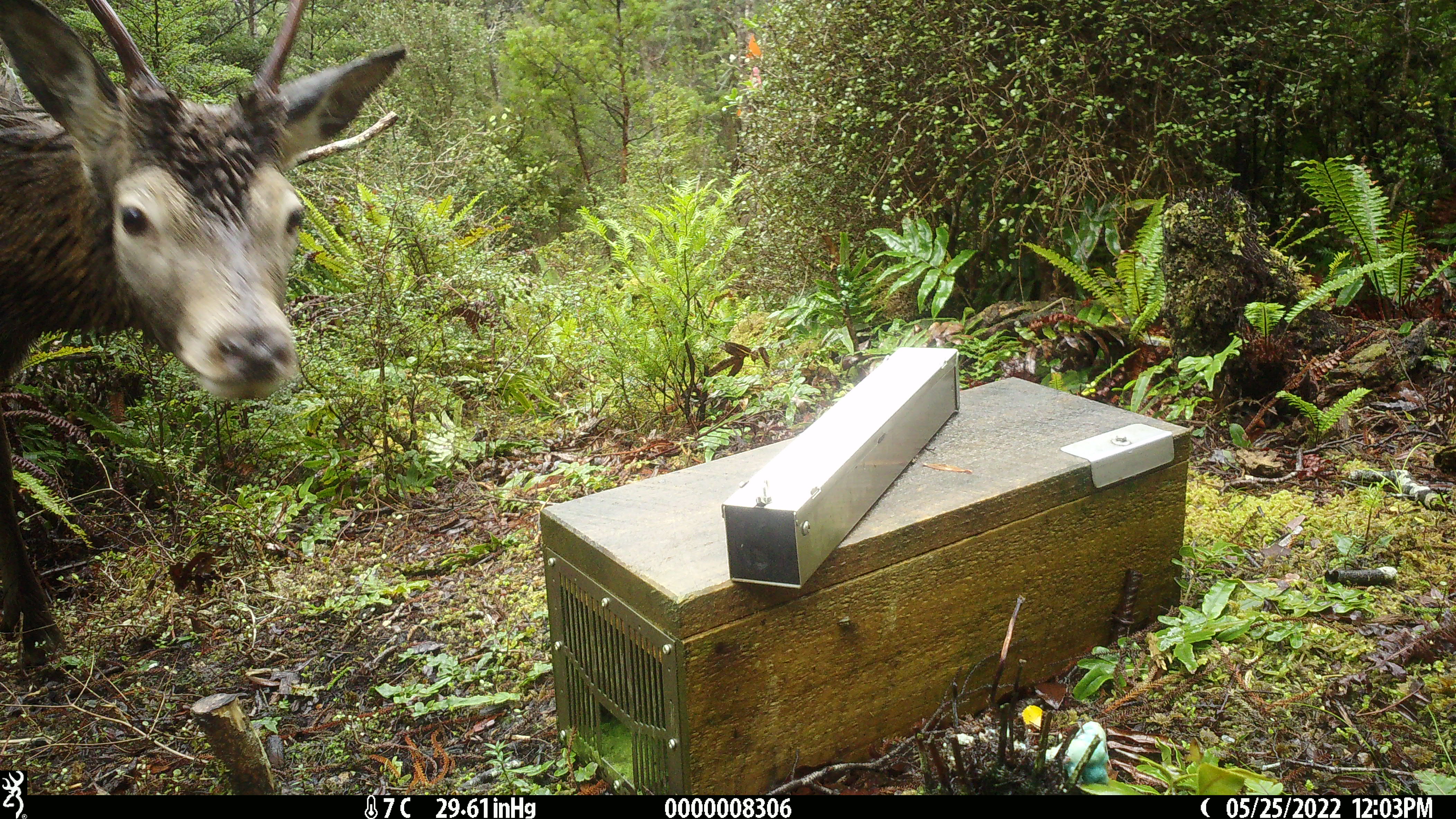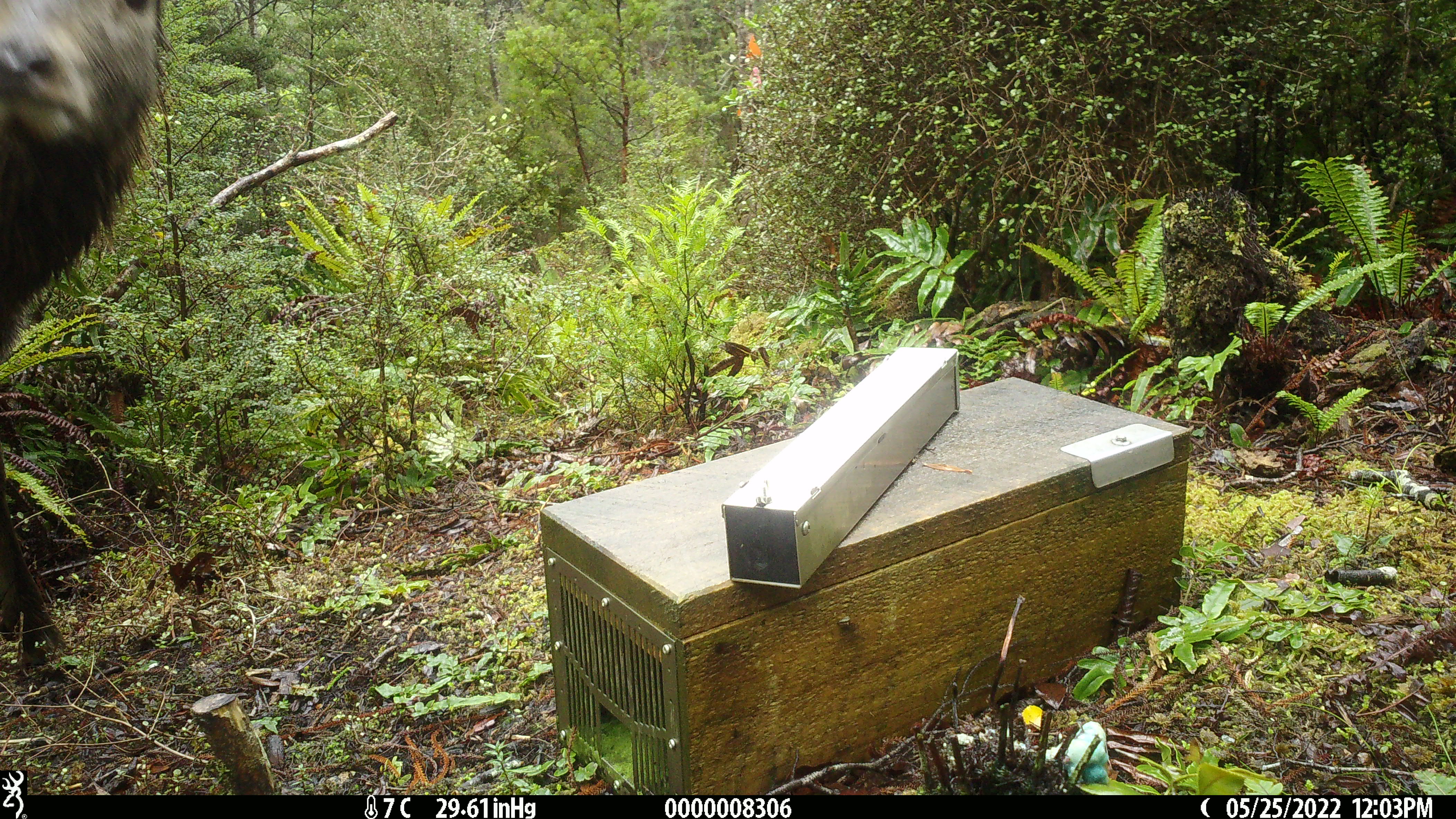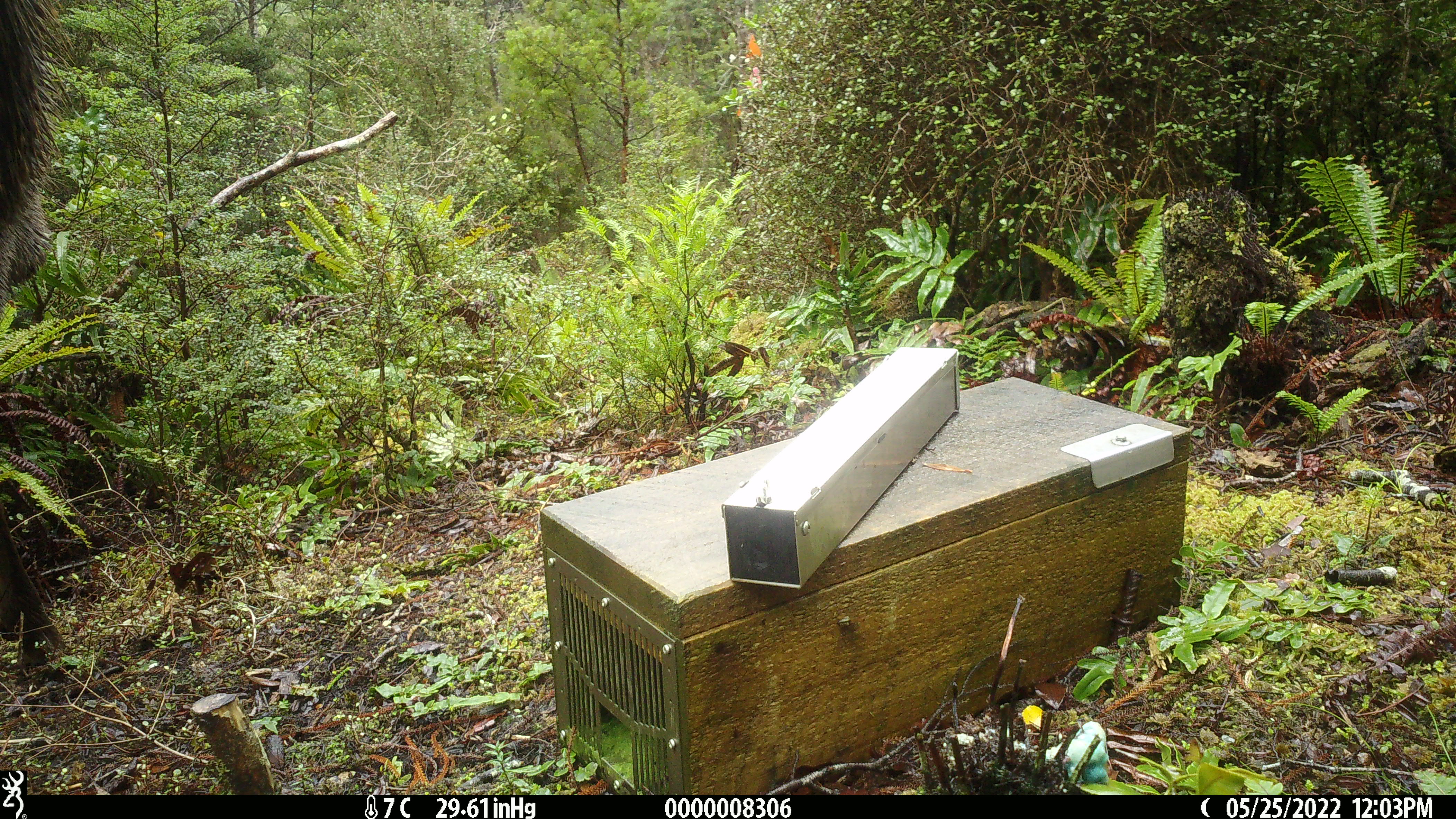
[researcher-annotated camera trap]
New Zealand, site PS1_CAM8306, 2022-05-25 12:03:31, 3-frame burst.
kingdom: Animalia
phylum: Chordata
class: Mammalia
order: Artiodactyla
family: Cervidae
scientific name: Cervidae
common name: deer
Deer (Cervidae).